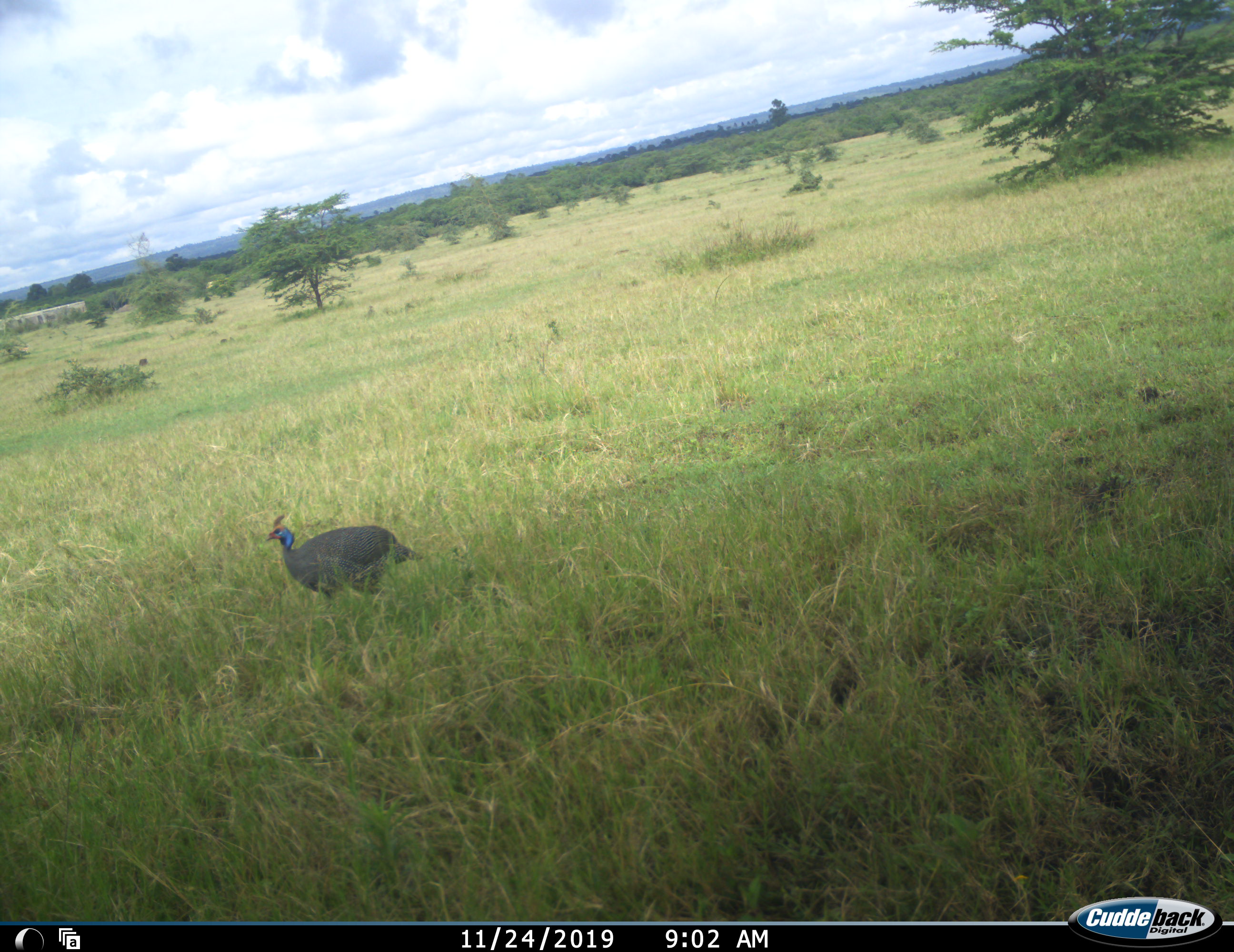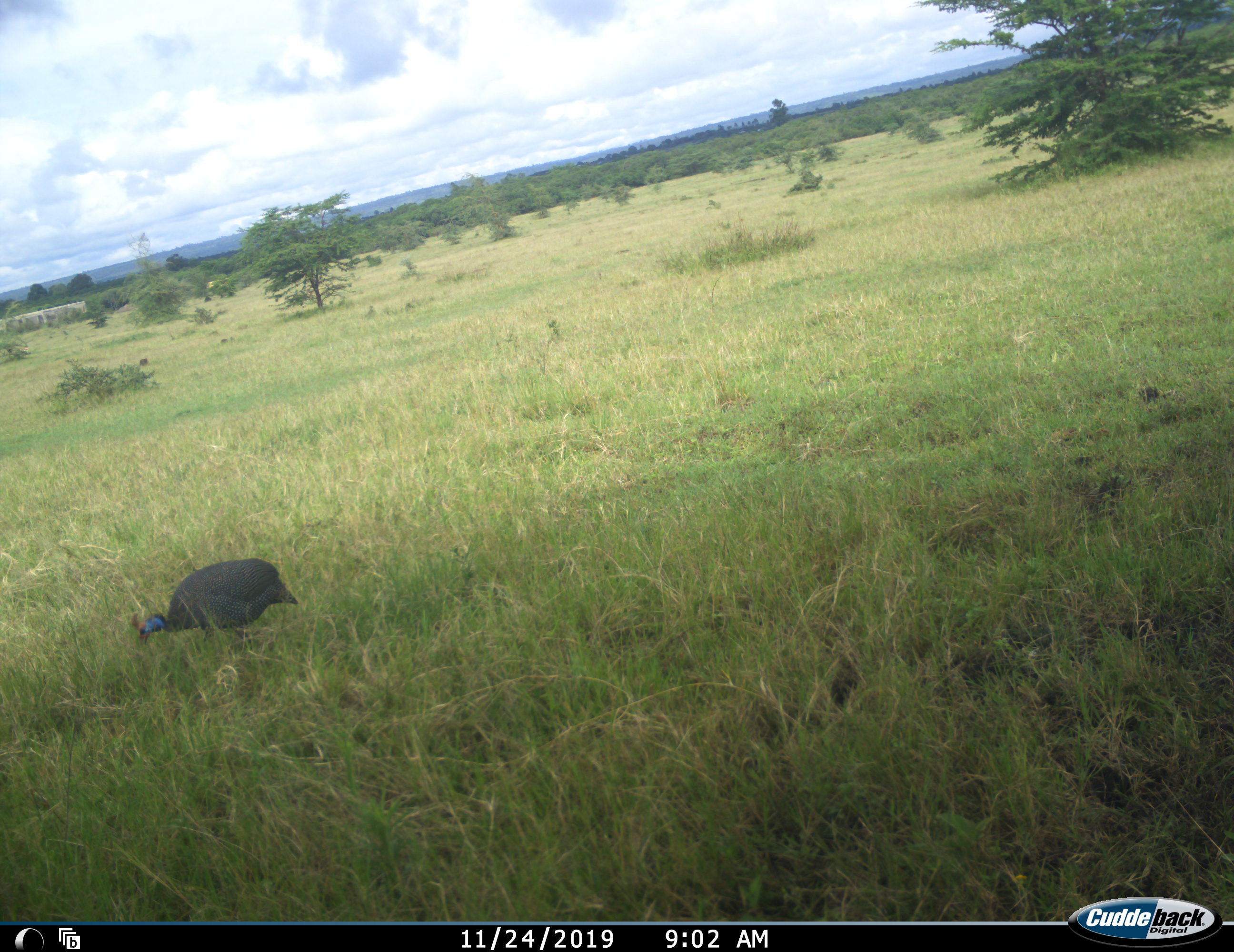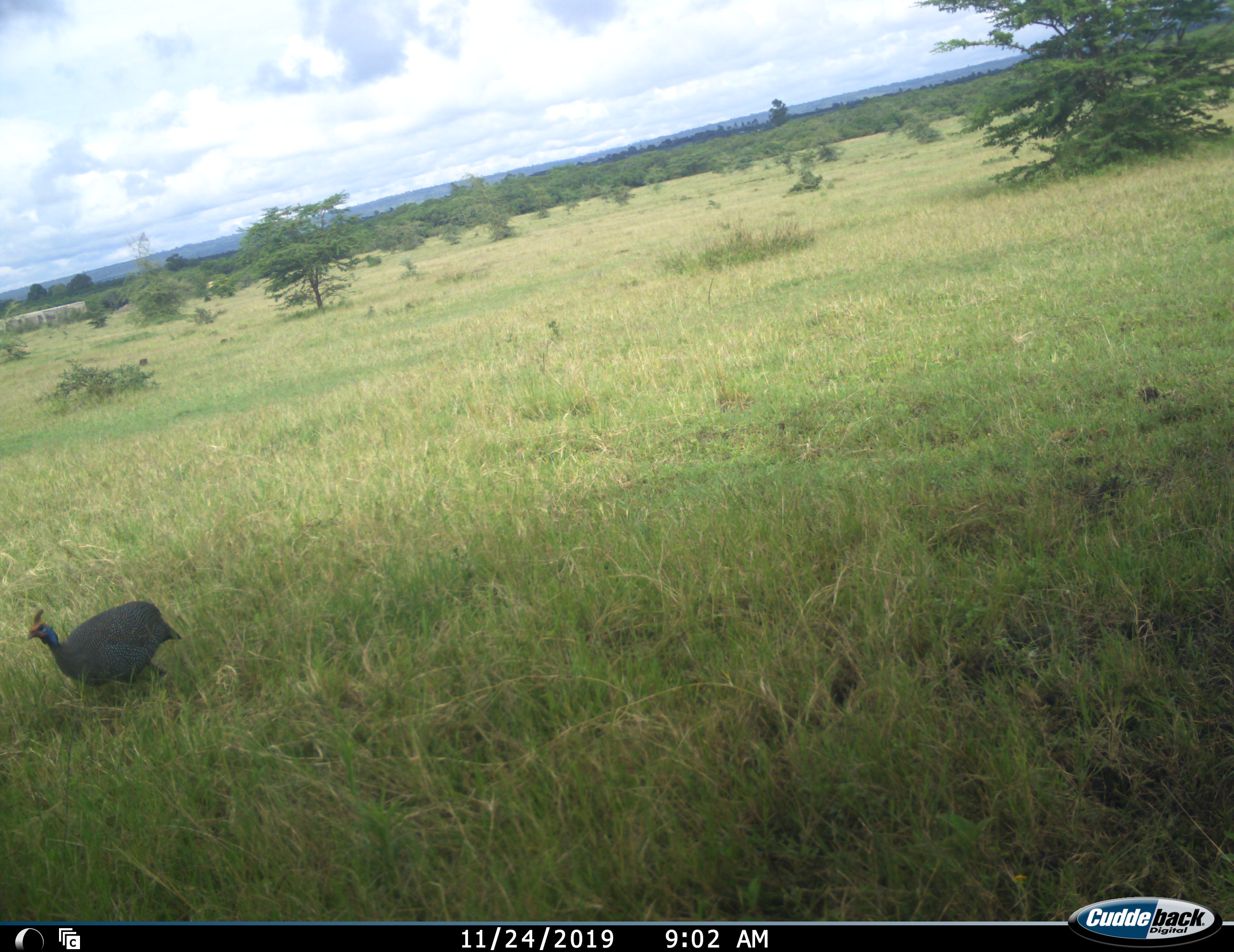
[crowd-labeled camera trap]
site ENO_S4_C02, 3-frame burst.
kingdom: Animalia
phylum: Chordata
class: Aves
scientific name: Aves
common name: bird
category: birdother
Birdother (bird) (Aves), count 1. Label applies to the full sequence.